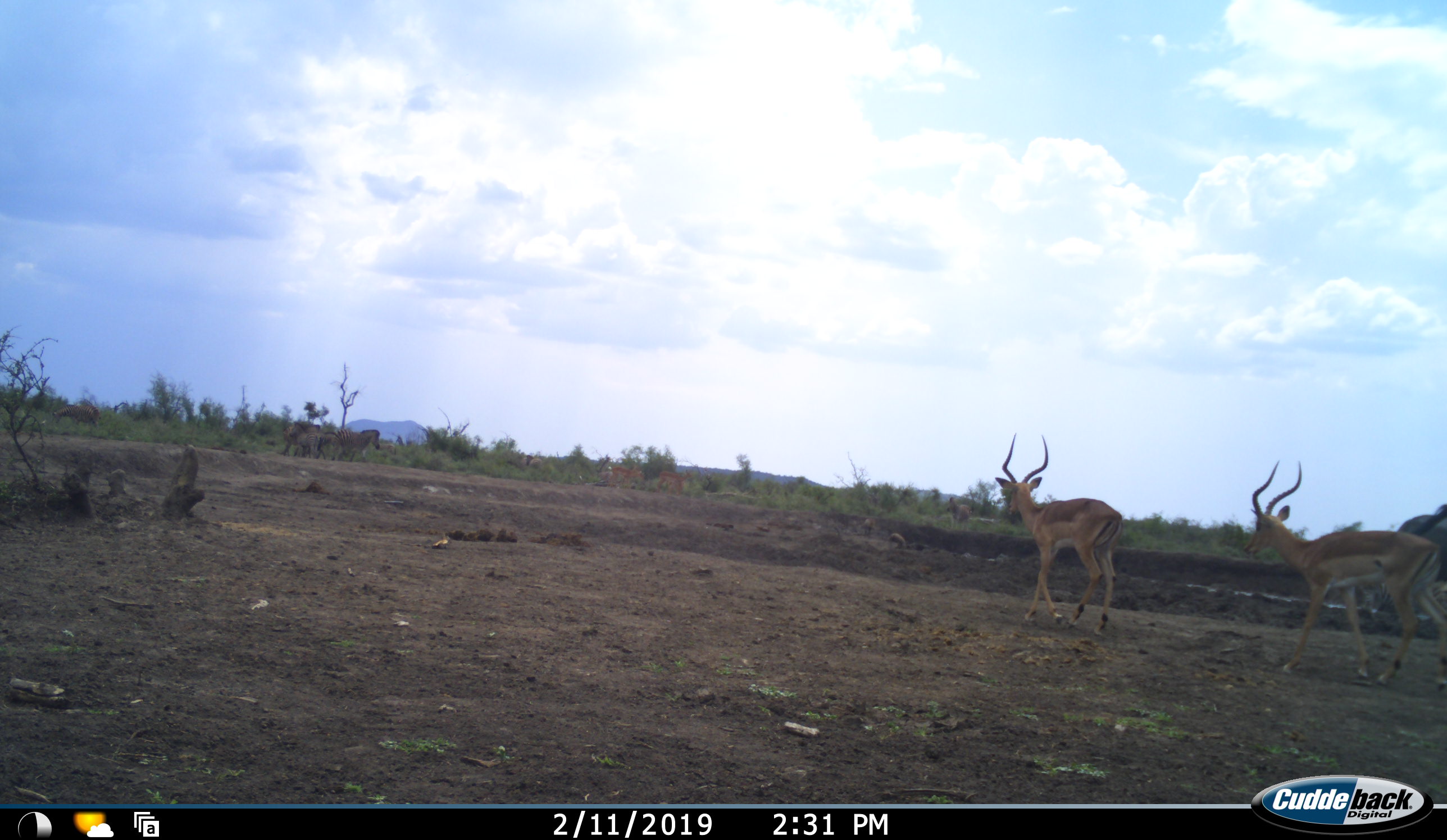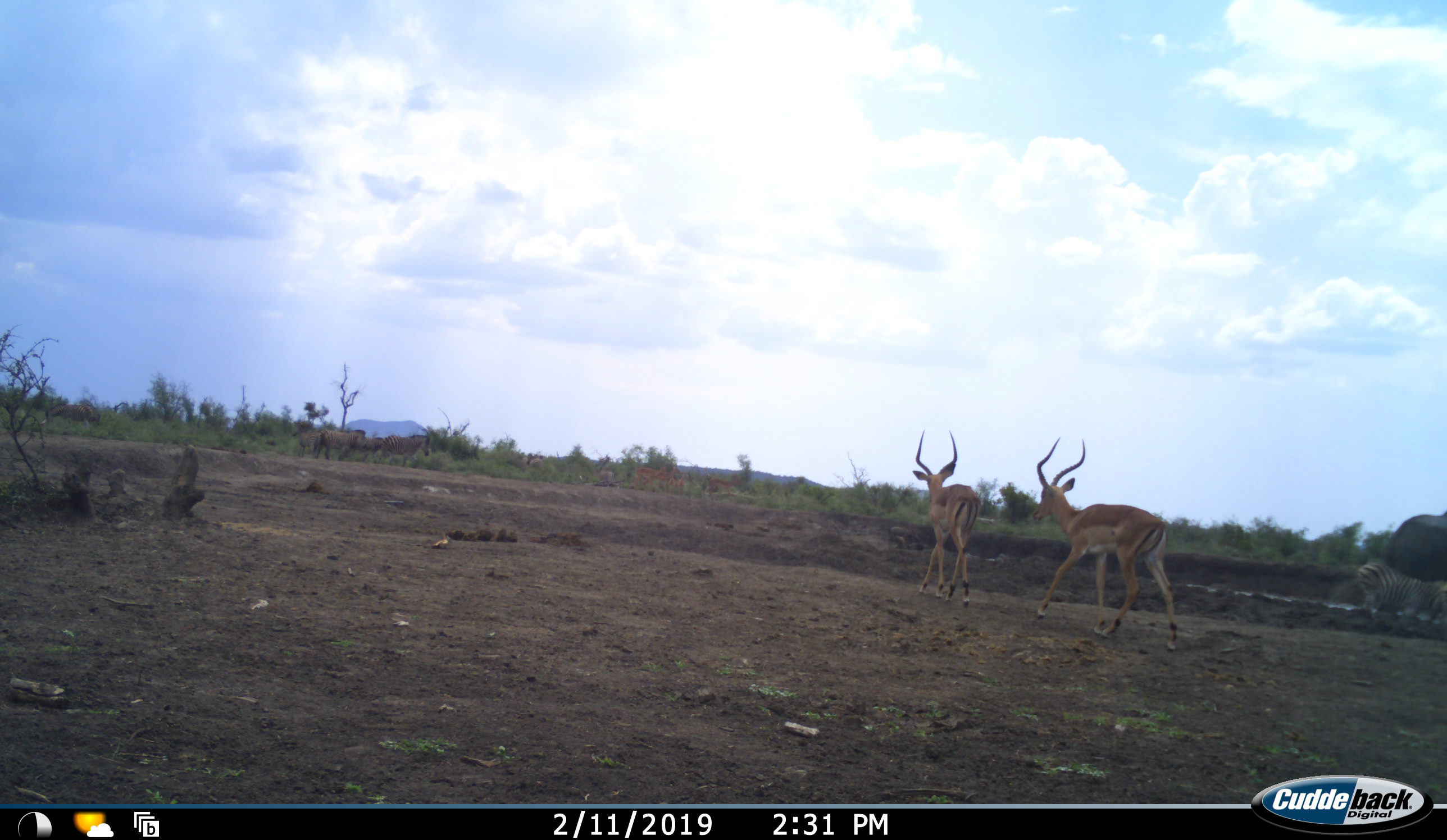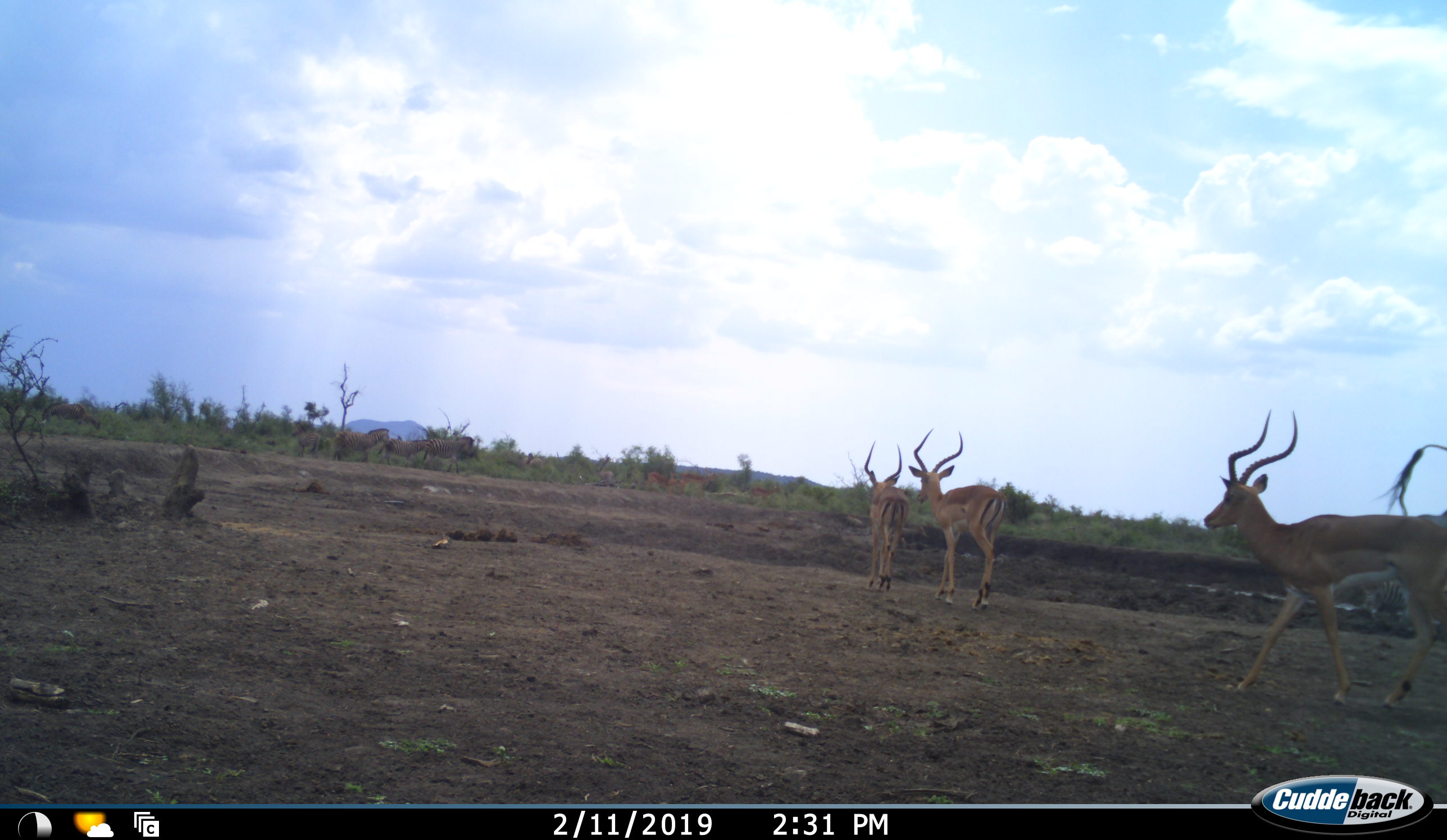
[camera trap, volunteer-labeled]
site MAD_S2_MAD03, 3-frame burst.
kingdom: Animalia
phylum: Chordata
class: Mammalia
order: Artiodactyla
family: Bovidae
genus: Aepyceros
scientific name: Aepyceros melampus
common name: impala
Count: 3.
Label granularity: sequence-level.